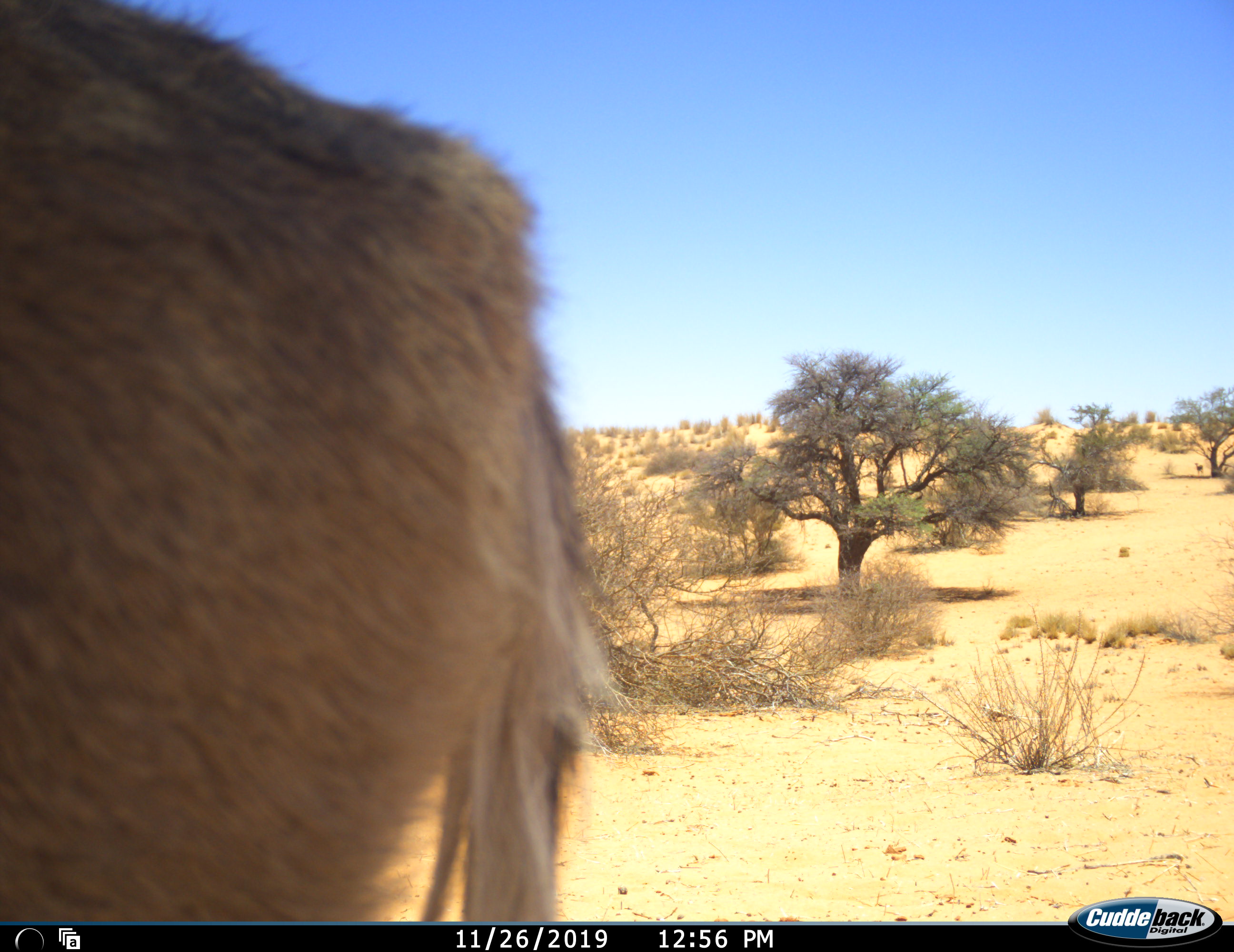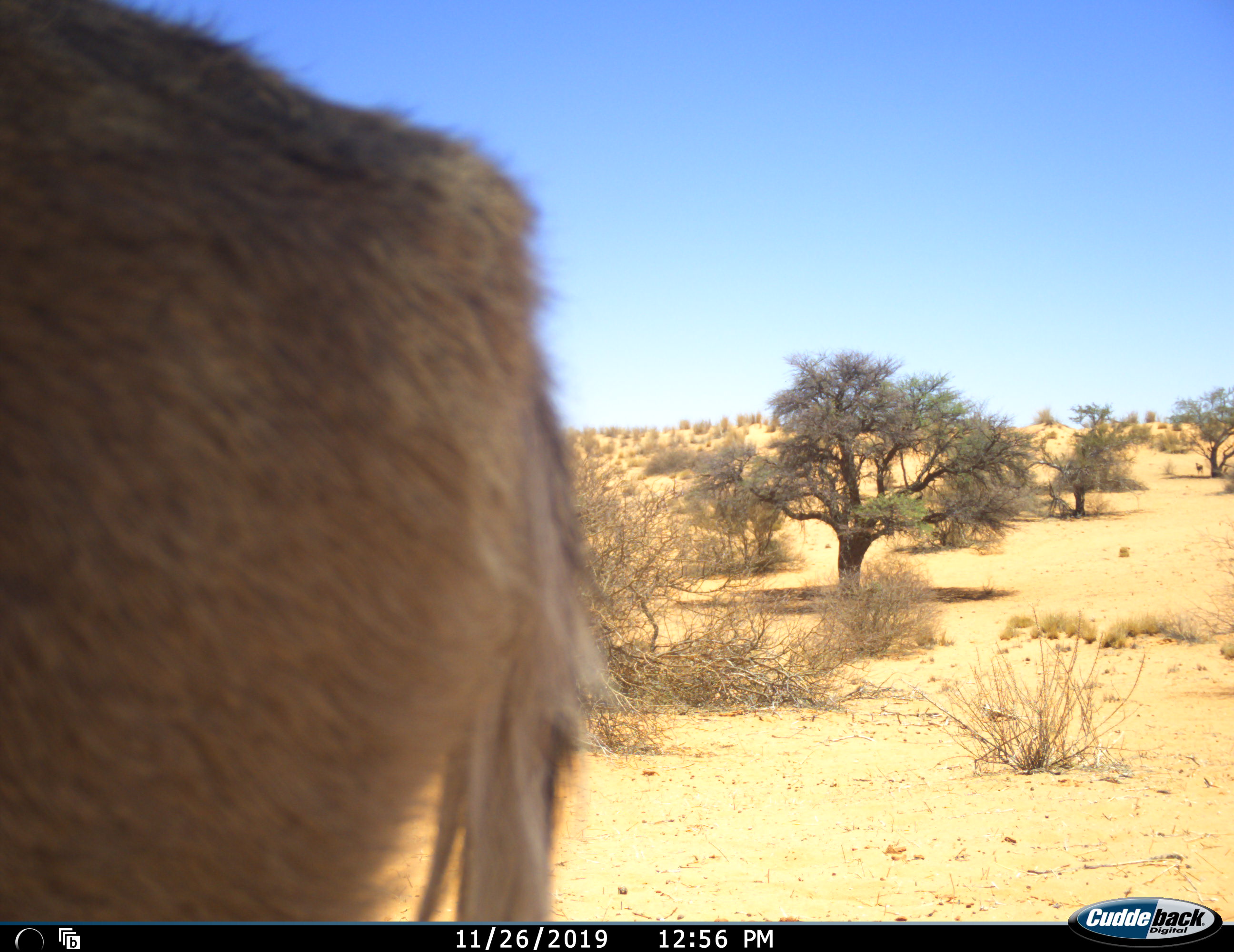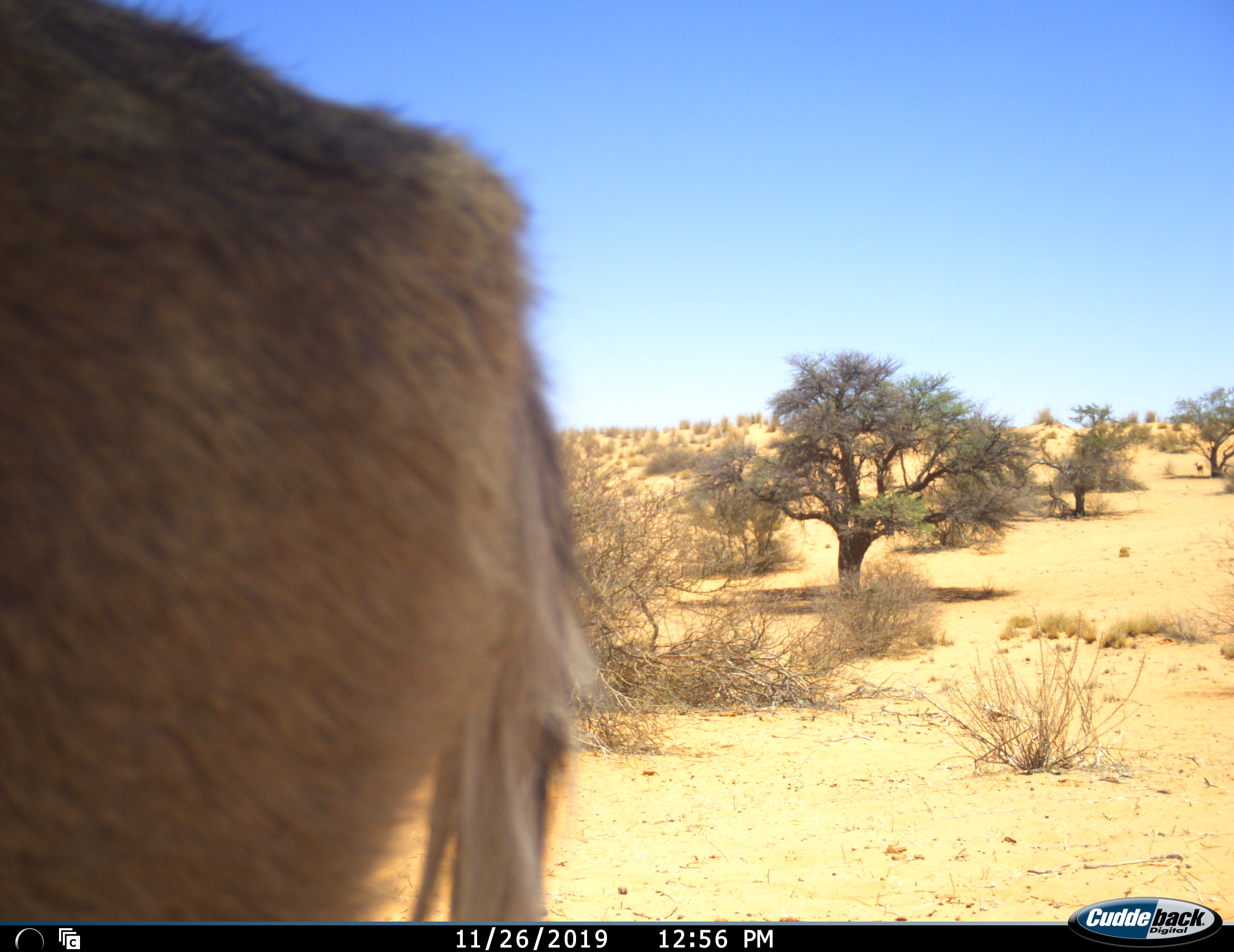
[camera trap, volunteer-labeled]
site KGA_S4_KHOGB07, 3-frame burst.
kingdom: Animalia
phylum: Chordata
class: Mammalia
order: Artiodactyla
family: Bovidae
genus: Antidorcas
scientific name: Antidorcas marsupialis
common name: springbok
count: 1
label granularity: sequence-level